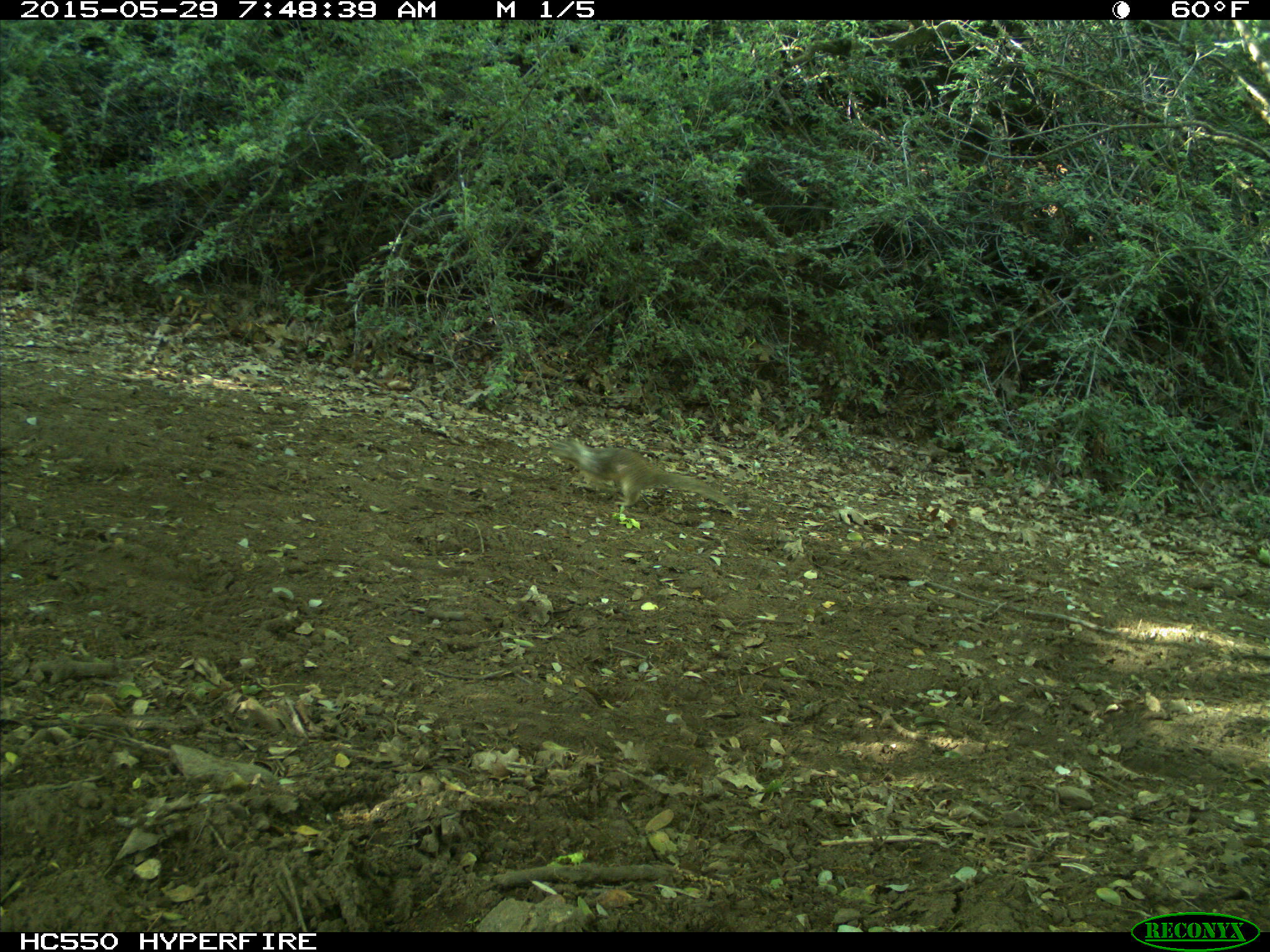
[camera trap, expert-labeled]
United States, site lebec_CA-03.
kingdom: Animalia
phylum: Chordata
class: Mammalia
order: Rodentia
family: Sciuridae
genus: Otospermophilus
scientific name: Otospermophilus beecheyi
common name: california ground squirrel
Otospermophilus beecheyi (california ground squirrel).